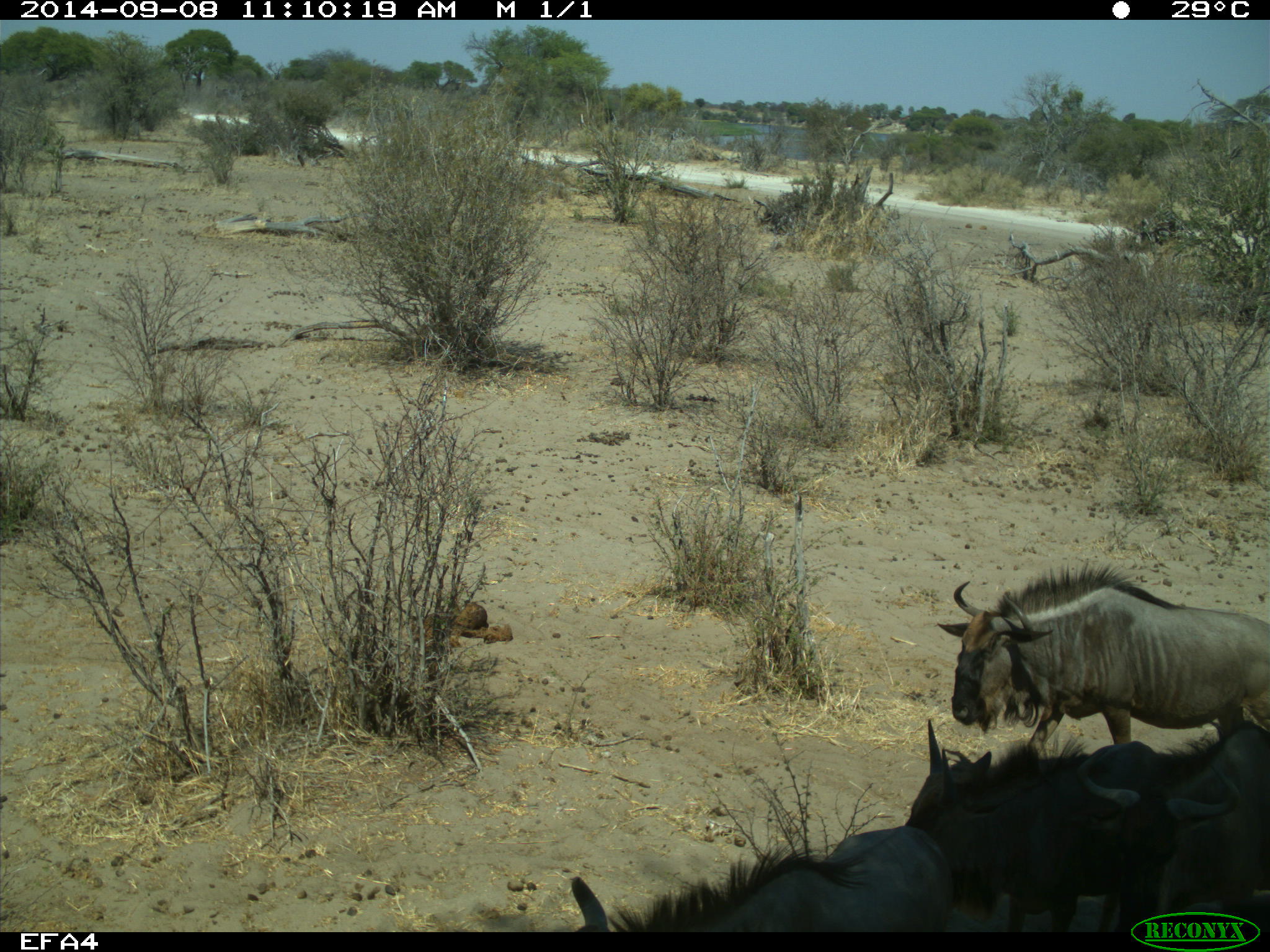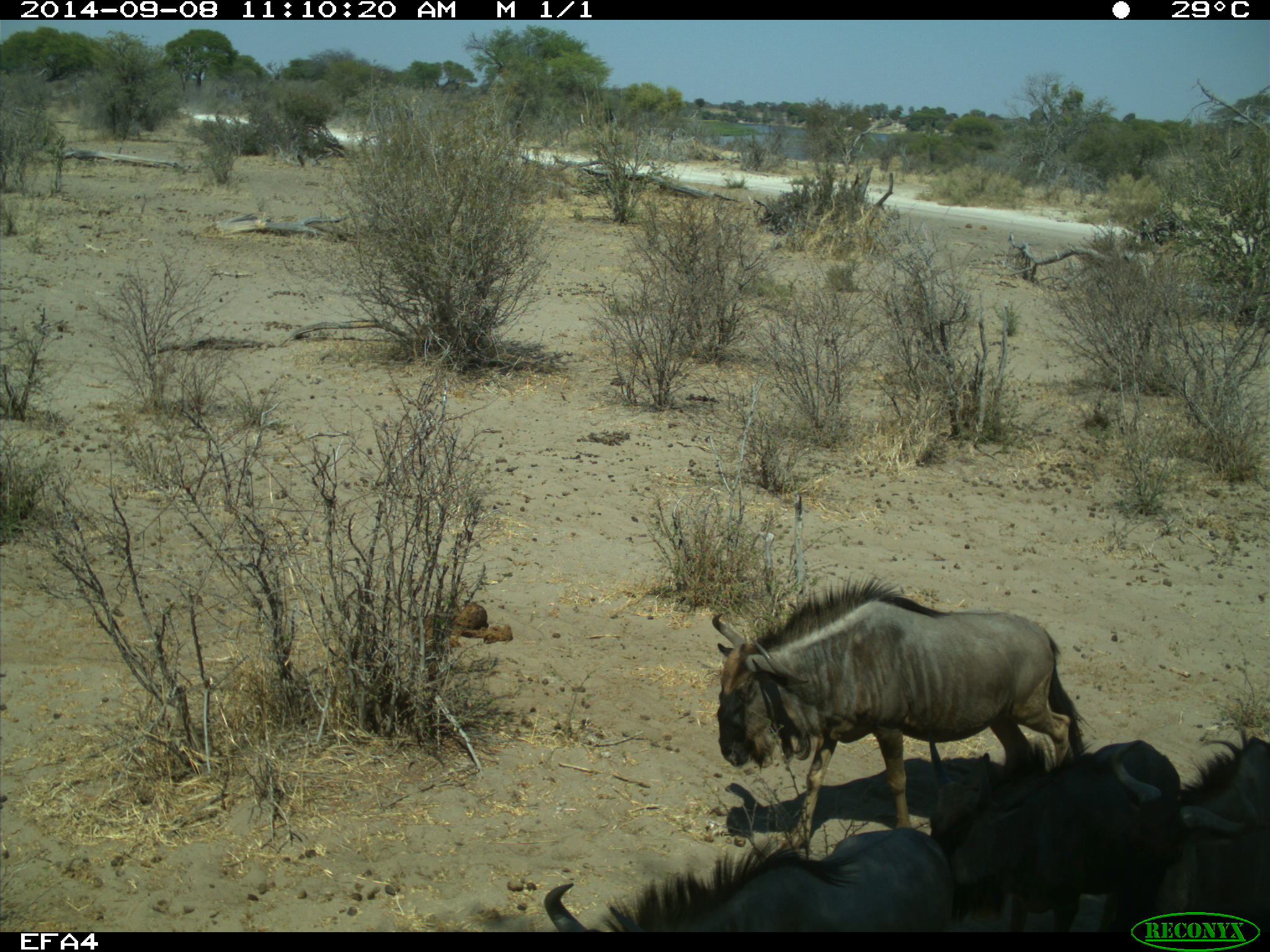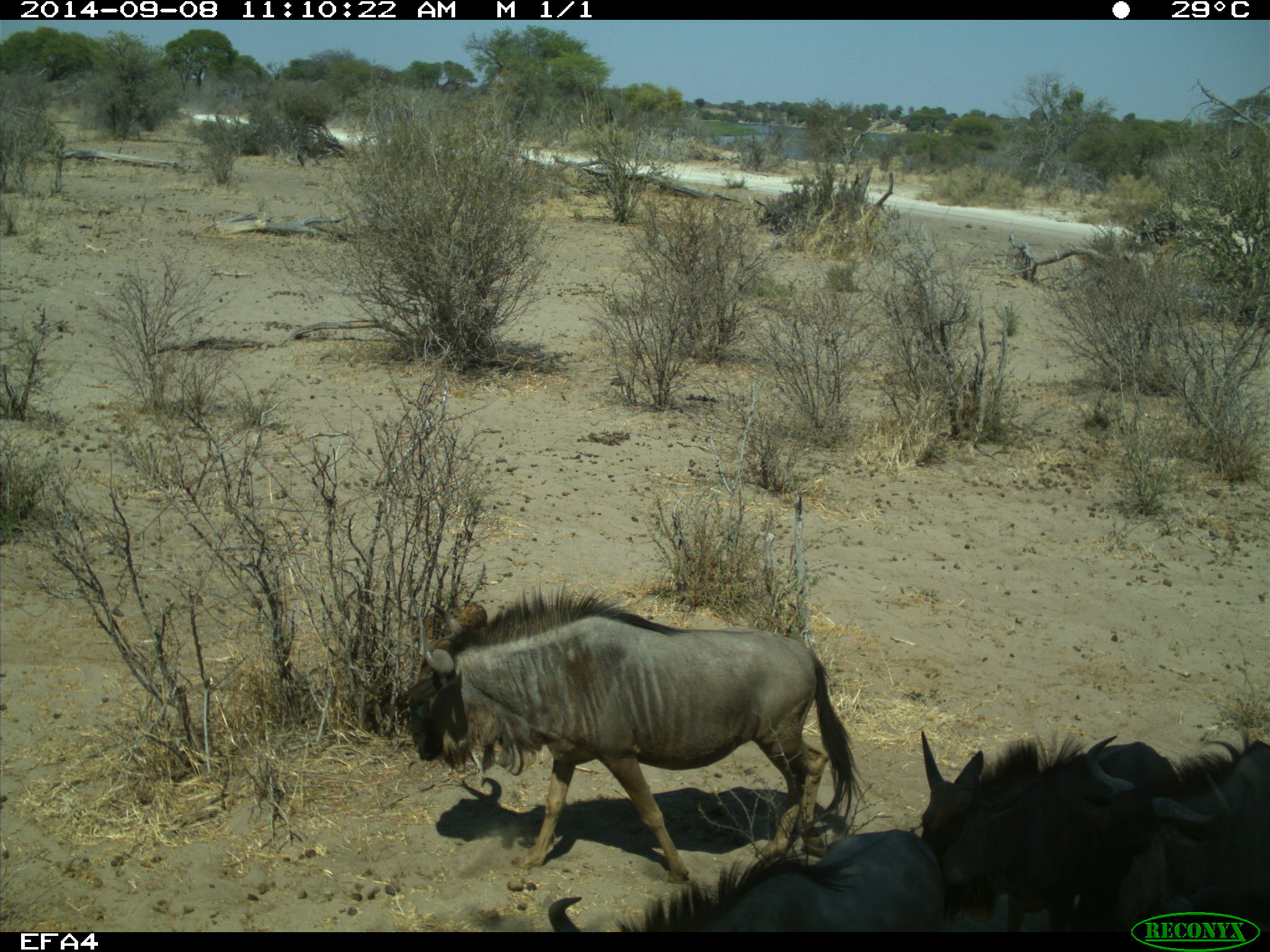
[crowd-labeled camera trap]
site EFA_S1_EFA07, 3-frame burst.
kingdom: Animalia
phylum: Chordata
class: Mammalia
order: Artiodactyla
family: Bovidae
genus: Connochaetes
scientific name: Connochaetes taurinus taurinus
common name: blue wildebeest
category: wildebeestblue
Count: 3.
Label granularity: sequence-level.